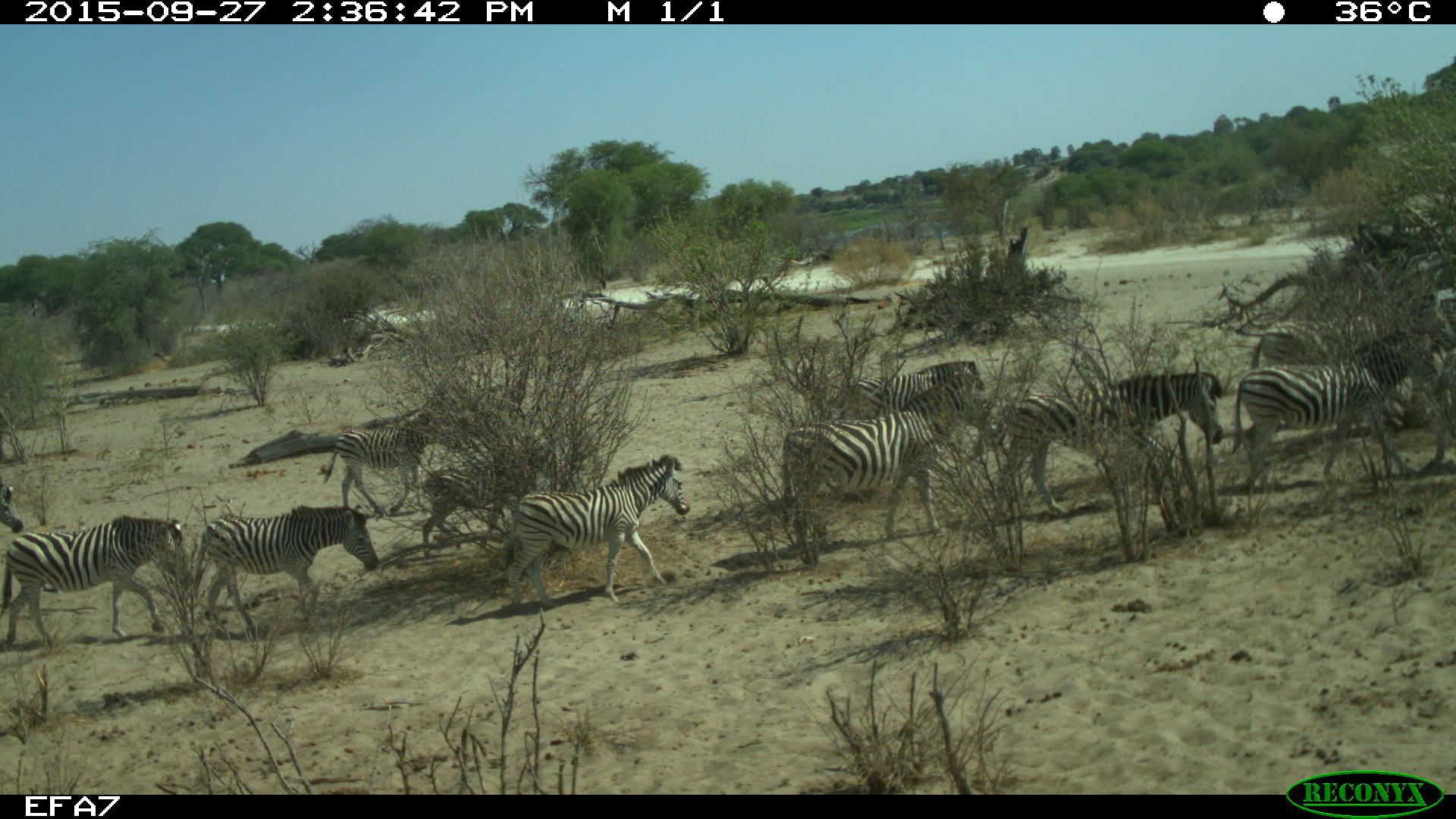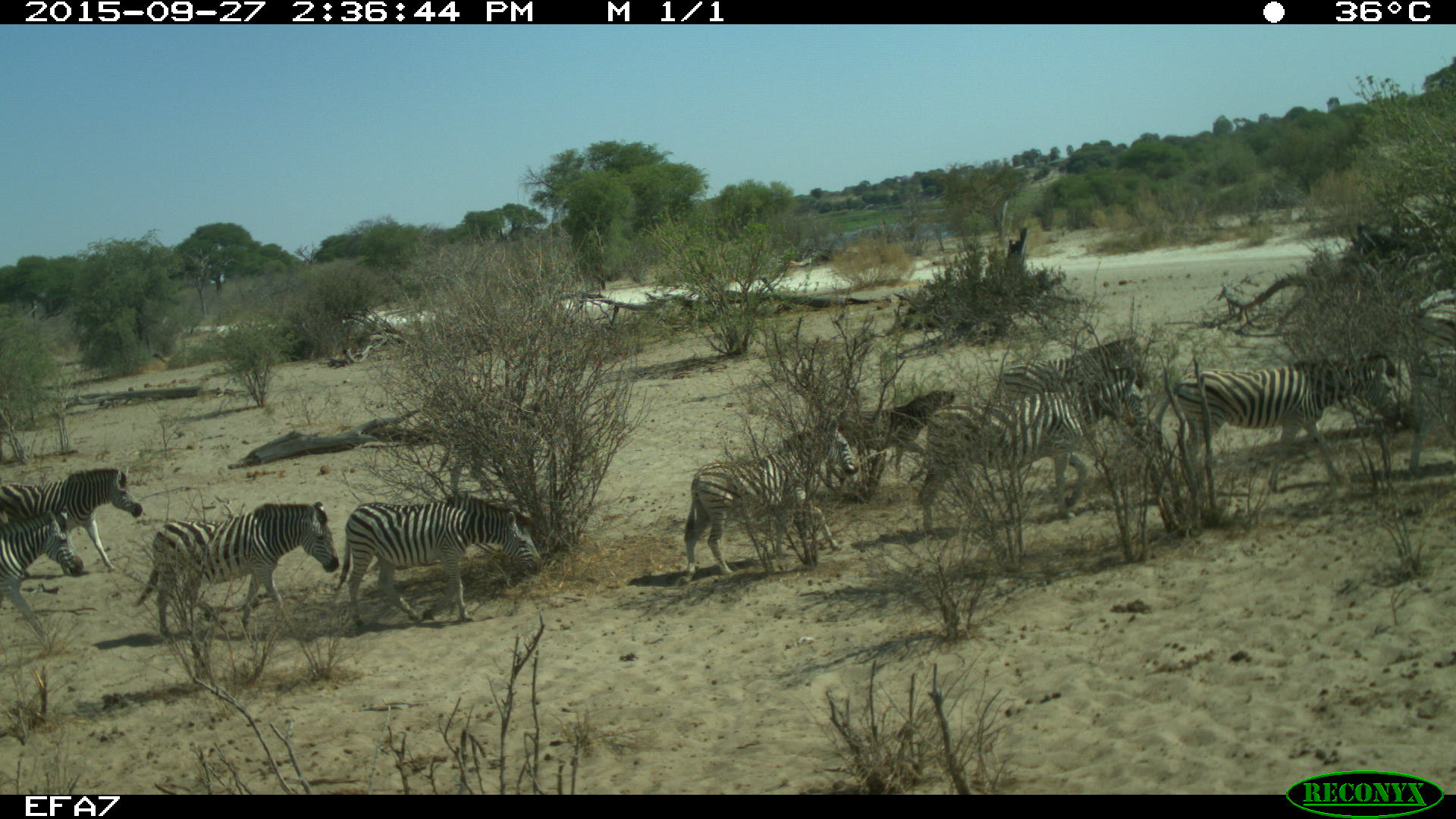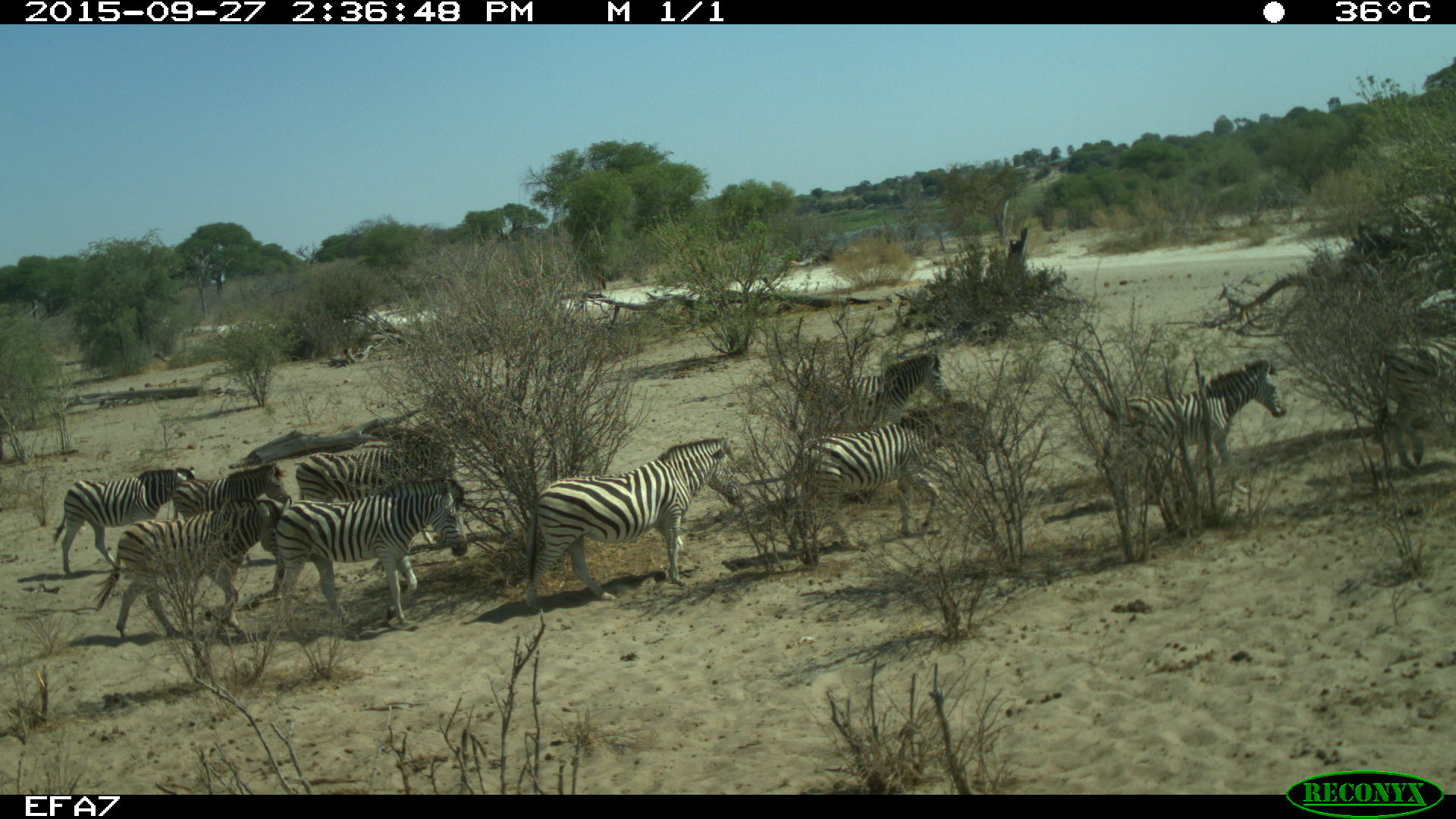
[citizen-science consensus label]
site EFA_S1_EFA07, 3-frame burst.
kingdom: Animalia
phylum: Chordata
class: Mammalia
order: Perissodactyla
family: Equidae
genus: Equus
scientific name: Equus quagga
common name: plains zebra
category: zebraplains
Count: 11-50.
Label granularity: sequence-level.